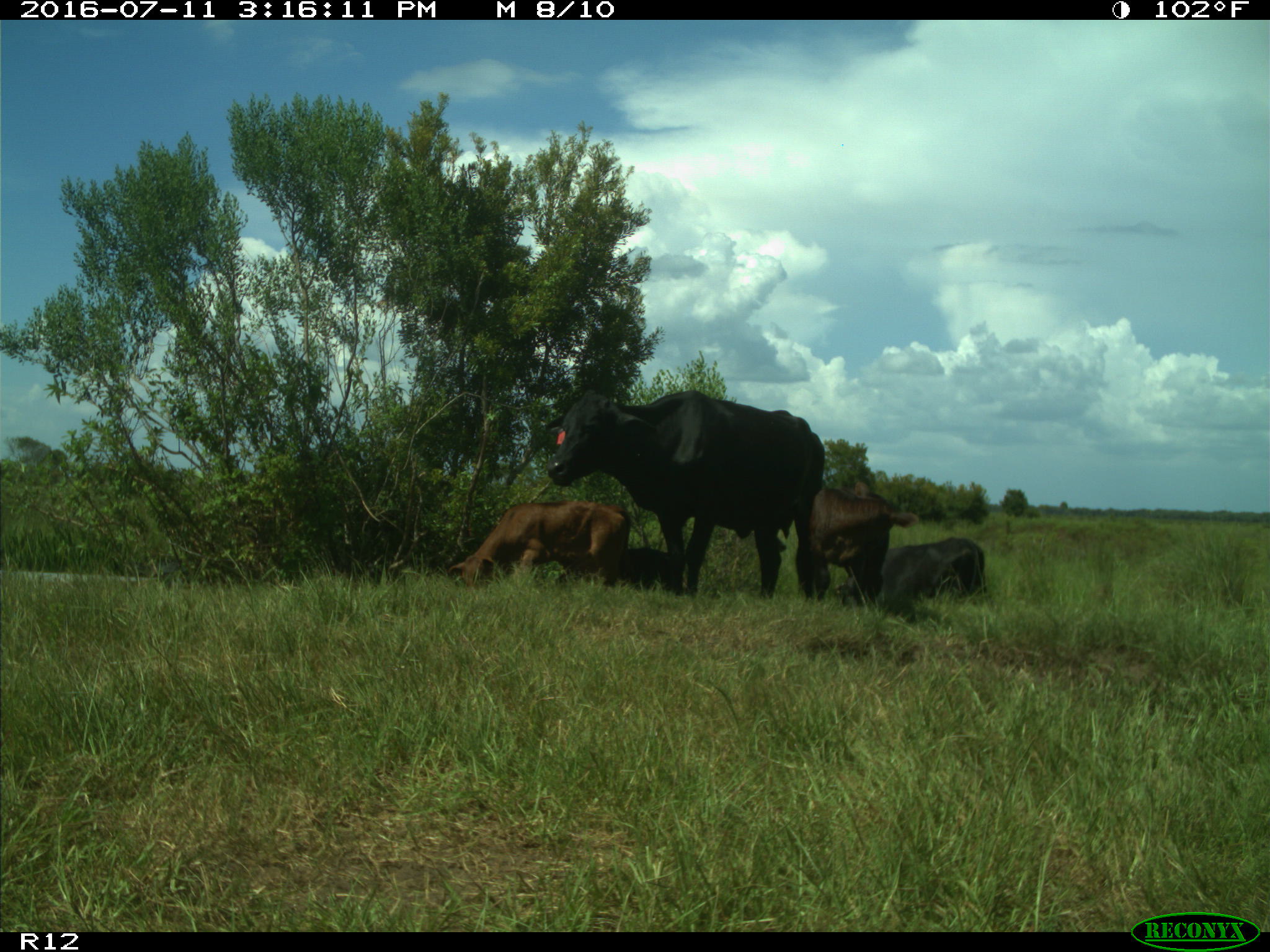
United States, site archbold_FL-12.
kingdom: Animalia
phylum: Chordata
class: Mammalia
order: Artiodactyla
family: Bovidae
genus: Bos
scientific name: Bos taurus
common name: domestic cow